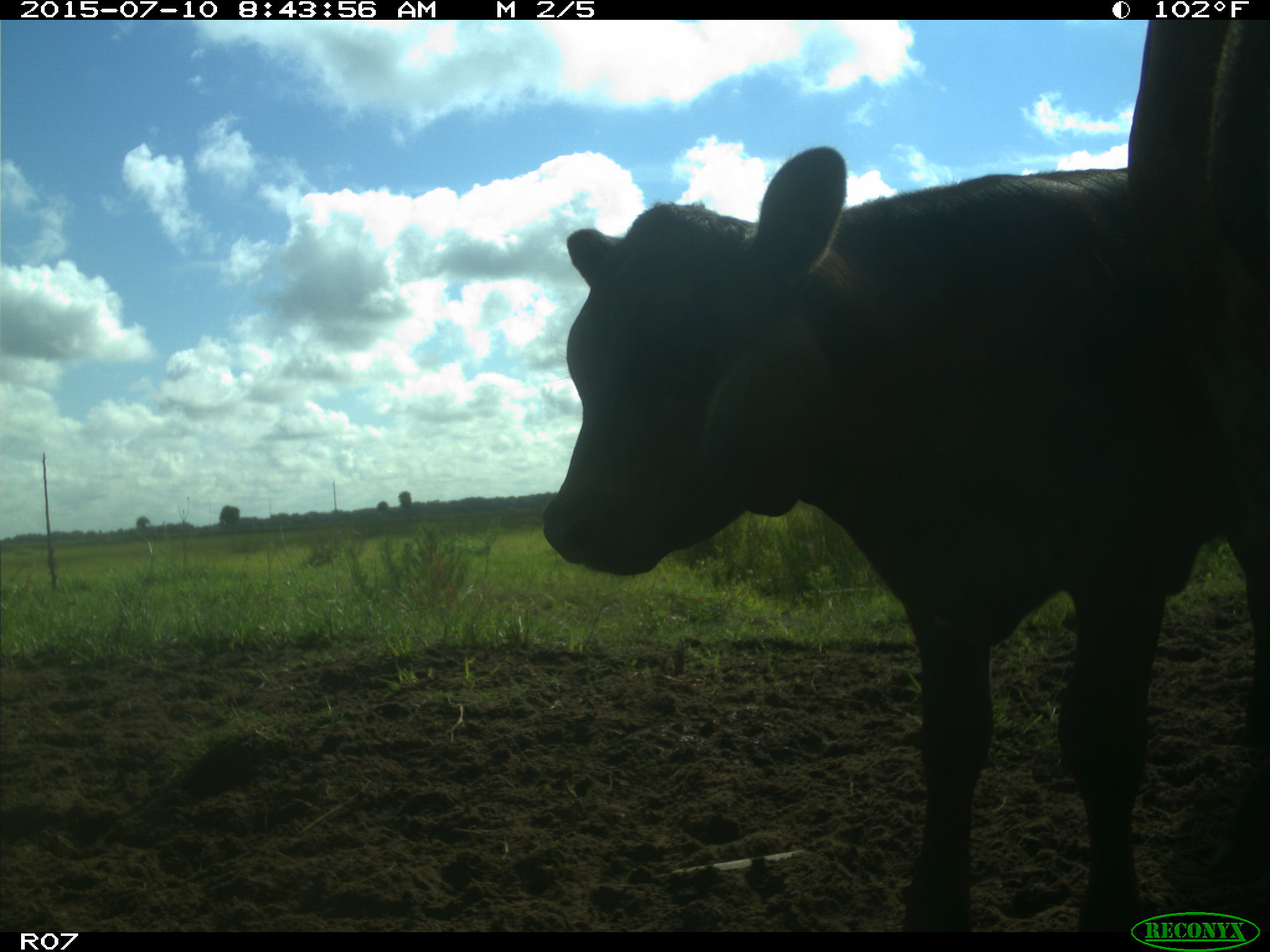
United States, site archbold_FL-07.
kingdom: Animalia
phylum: Chordata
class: Mammalia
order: Artiodactyla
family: Bovidae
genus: Bos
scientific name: Bos taurus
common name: domestic cow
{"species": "Bos taurus (domestic cow)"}